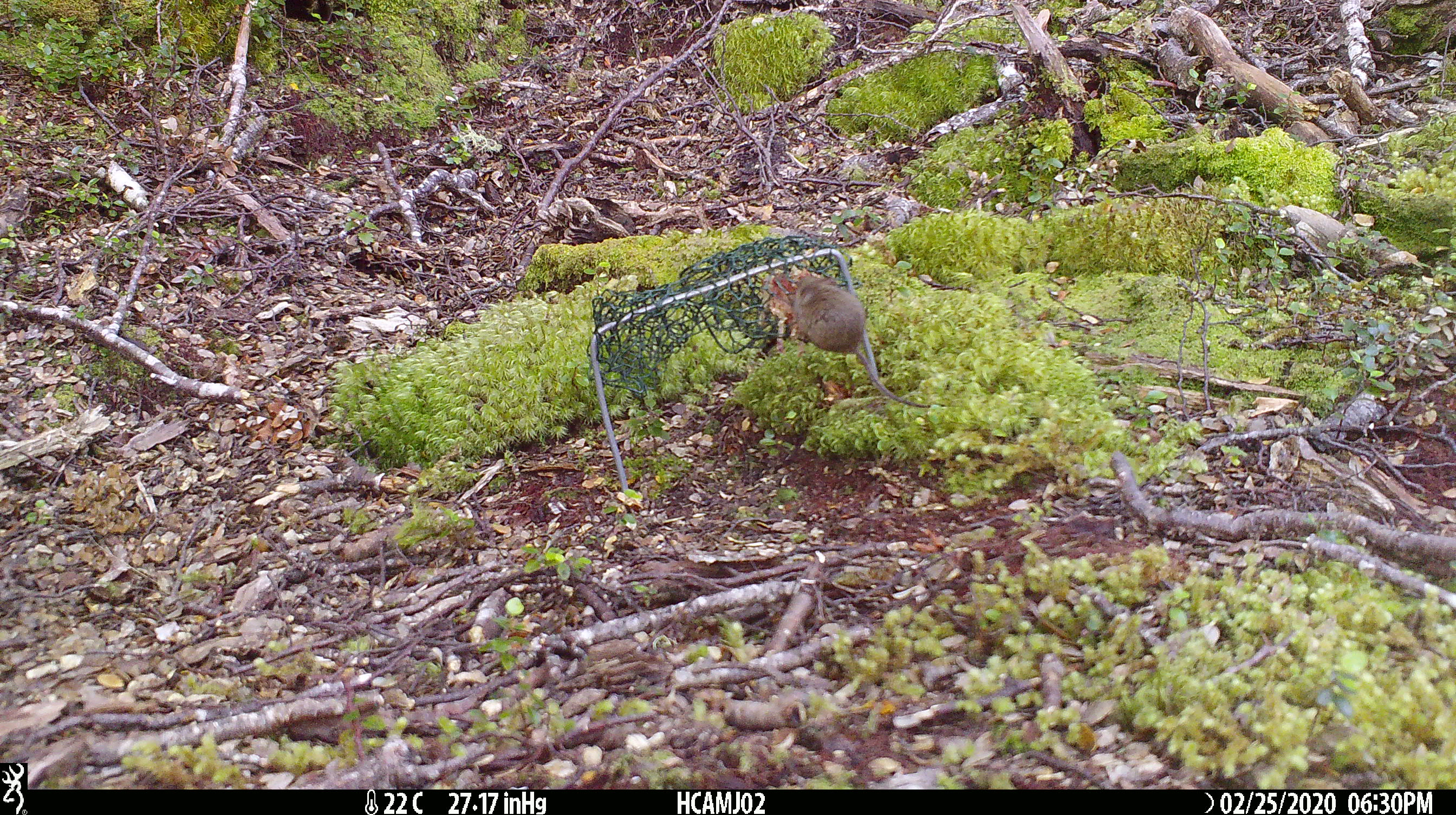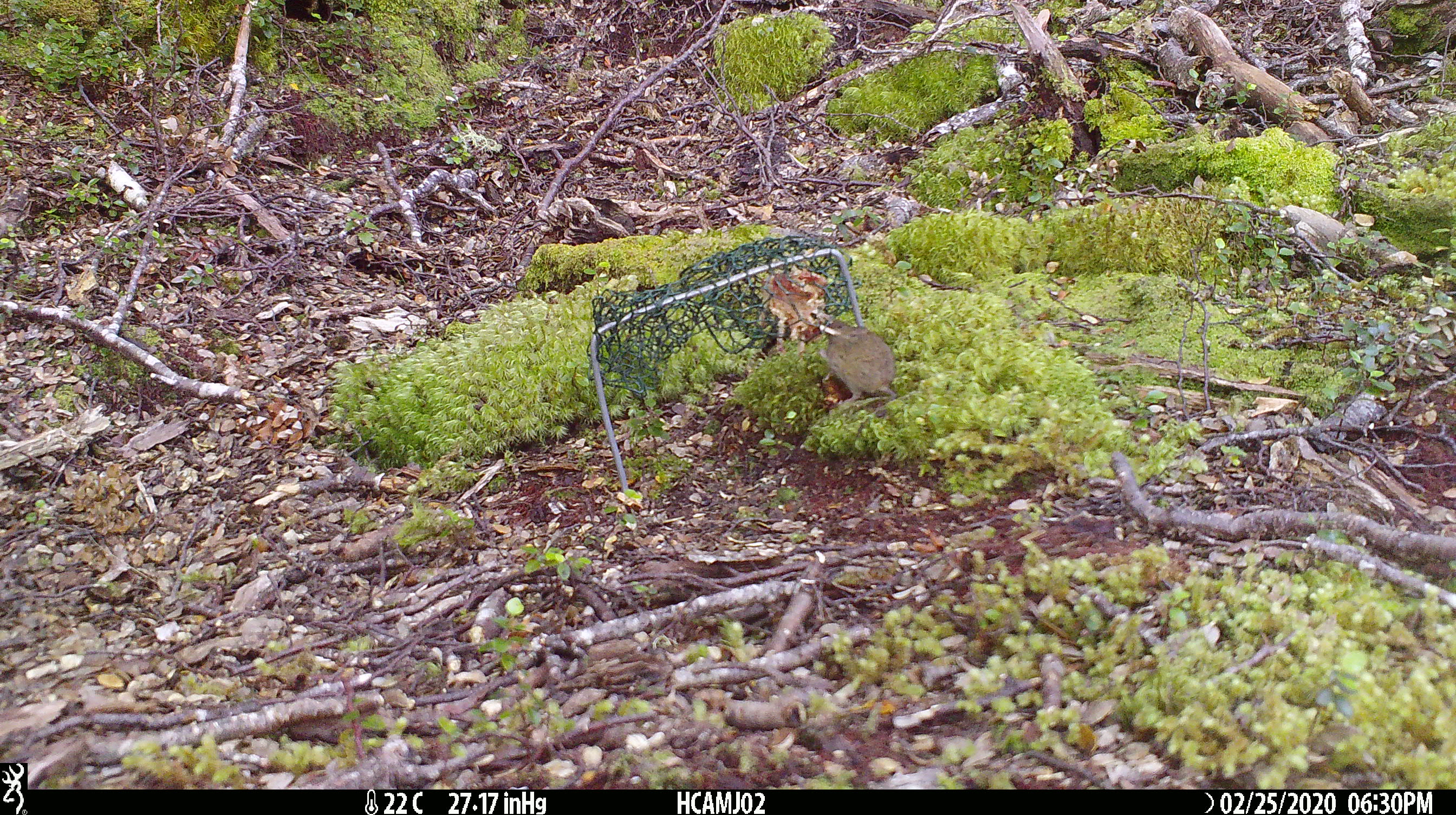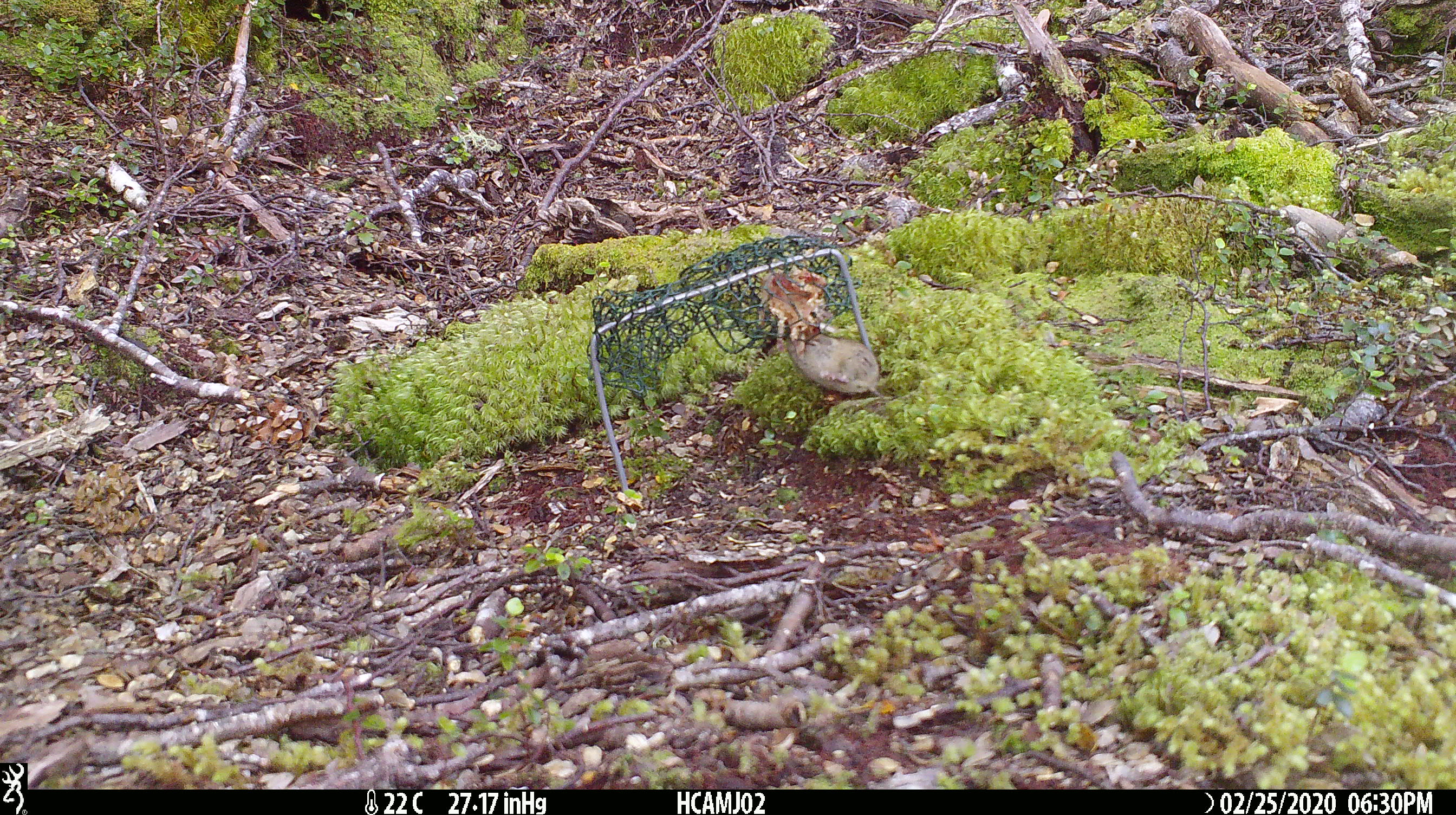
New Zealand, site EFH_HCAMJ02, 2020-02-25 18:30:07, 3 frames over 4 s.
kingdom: Animalia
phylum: Chordata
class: Mammalia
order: Rodentia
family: Muridae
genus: Mus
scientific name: Mus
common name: mouse